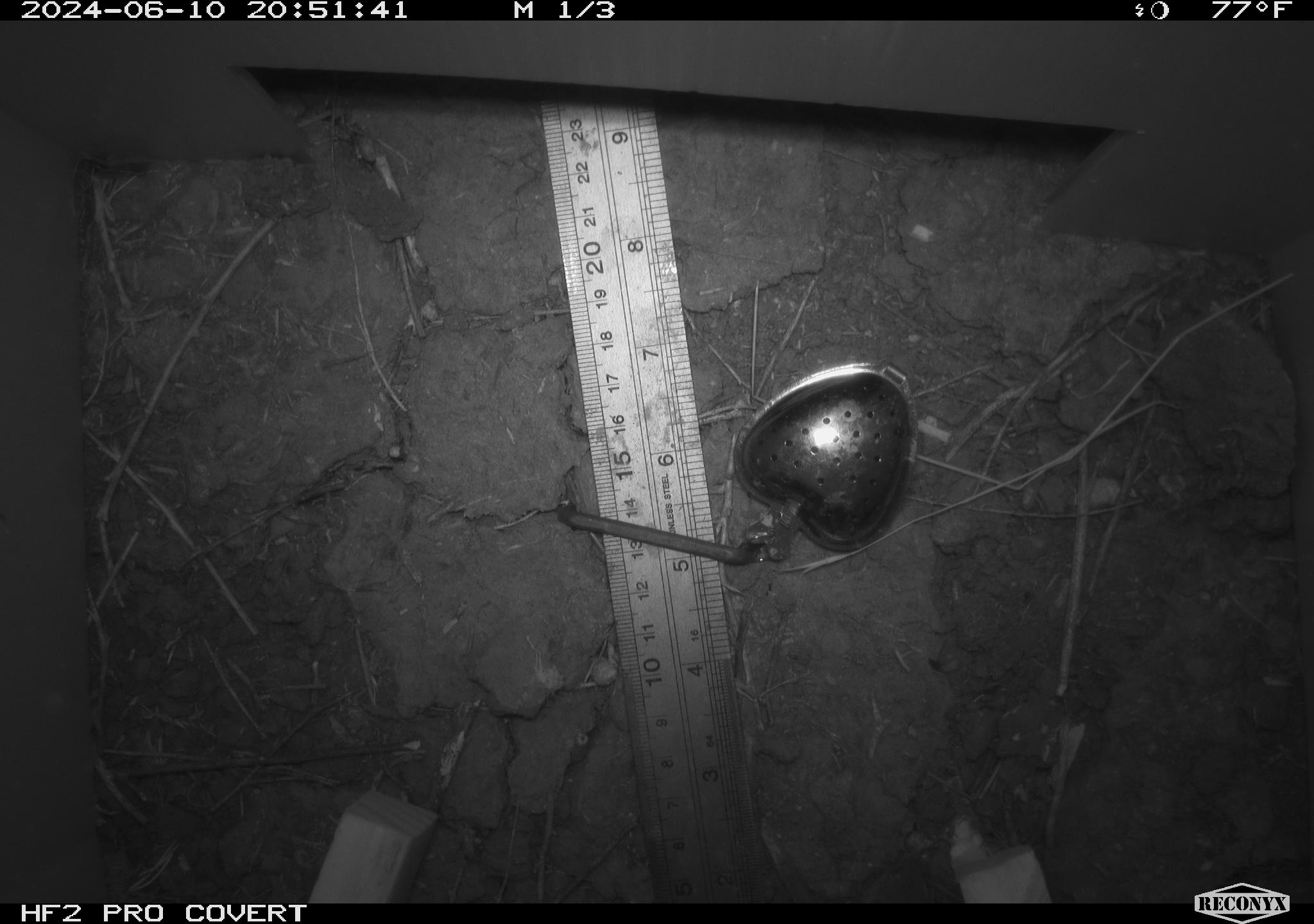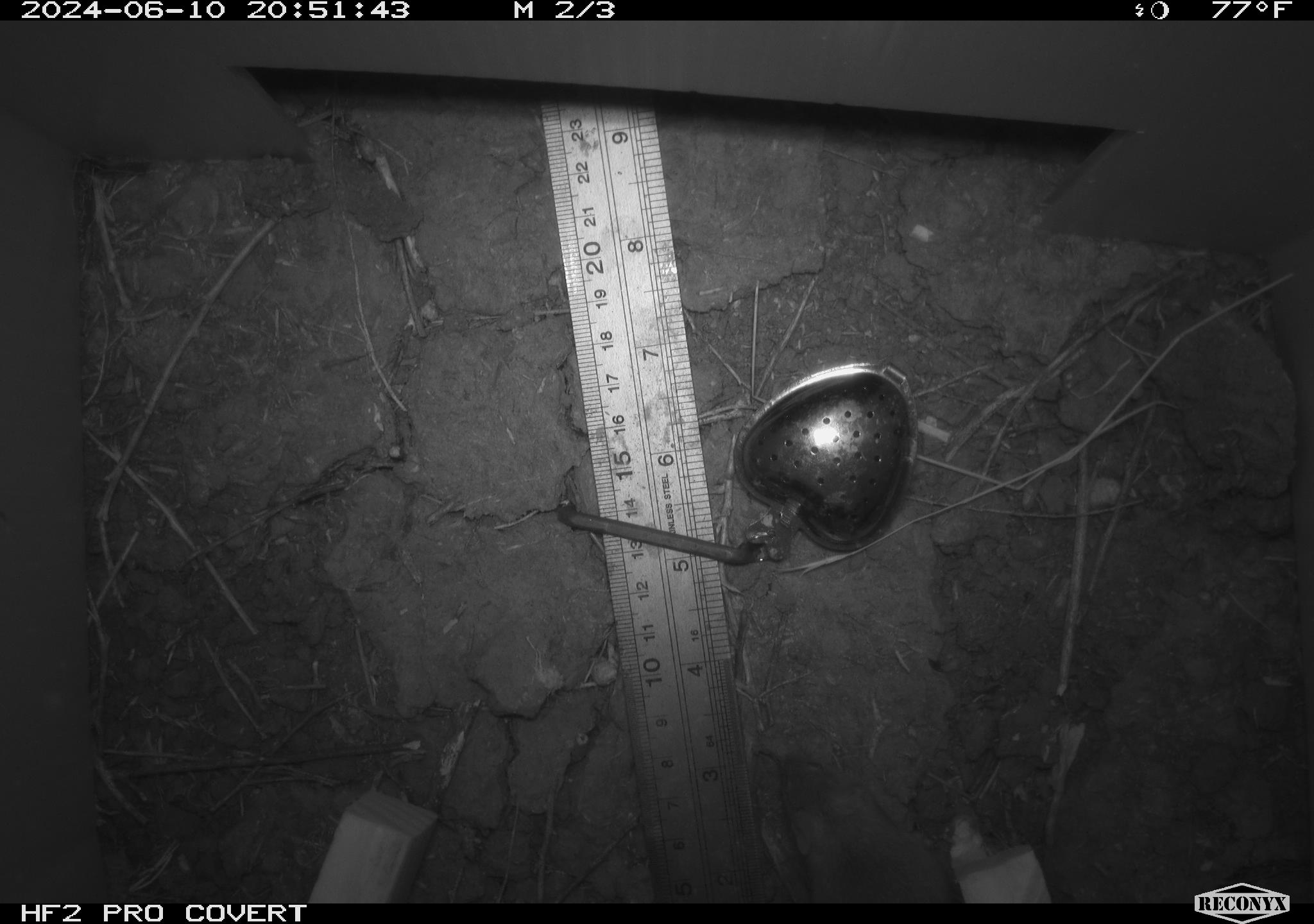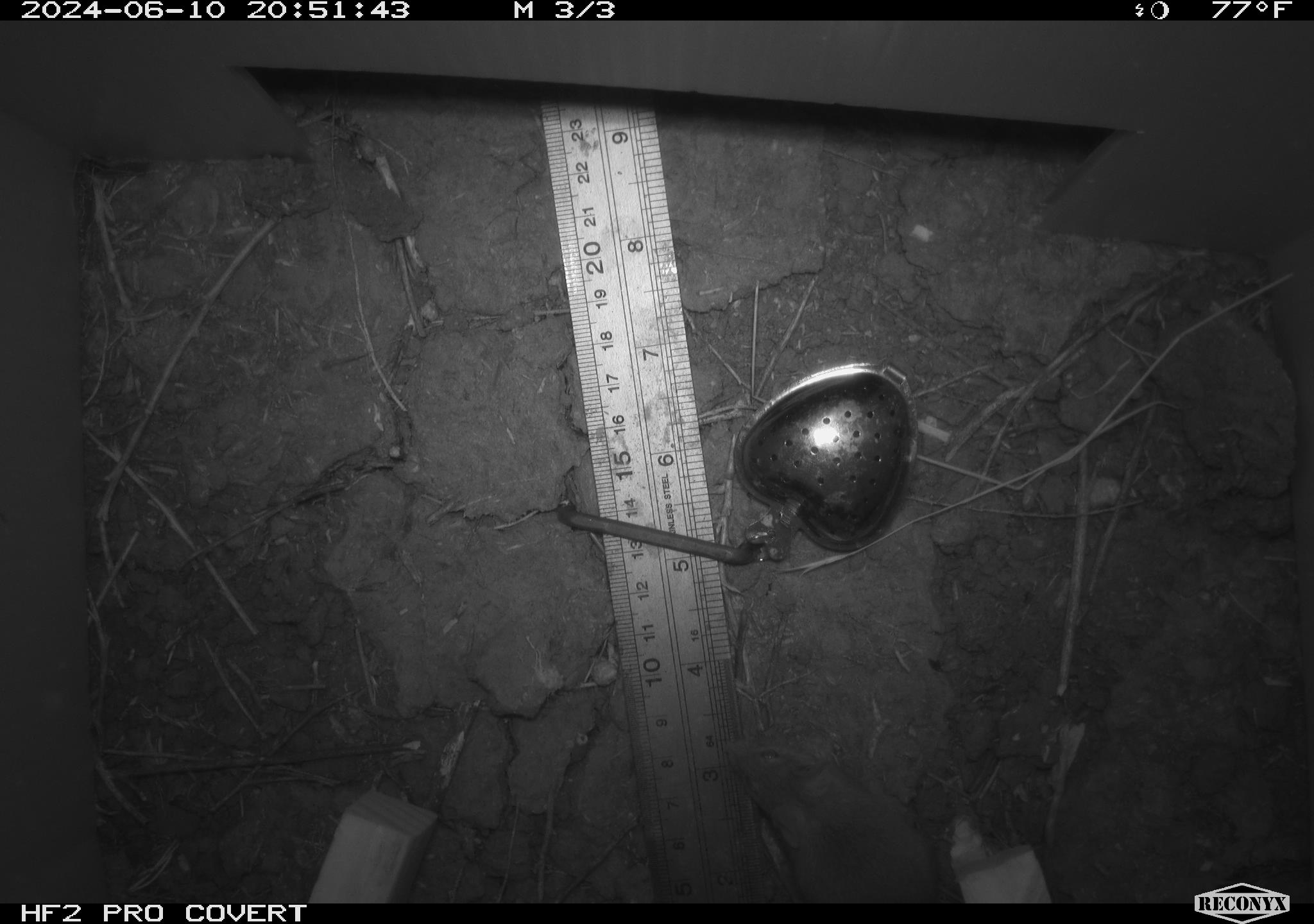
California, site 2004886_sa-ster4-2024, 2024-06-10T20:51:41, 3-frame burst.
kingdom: Animalia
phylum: Chordata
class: Mammalia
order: Rodentia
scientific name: Rodentia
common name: mouse species